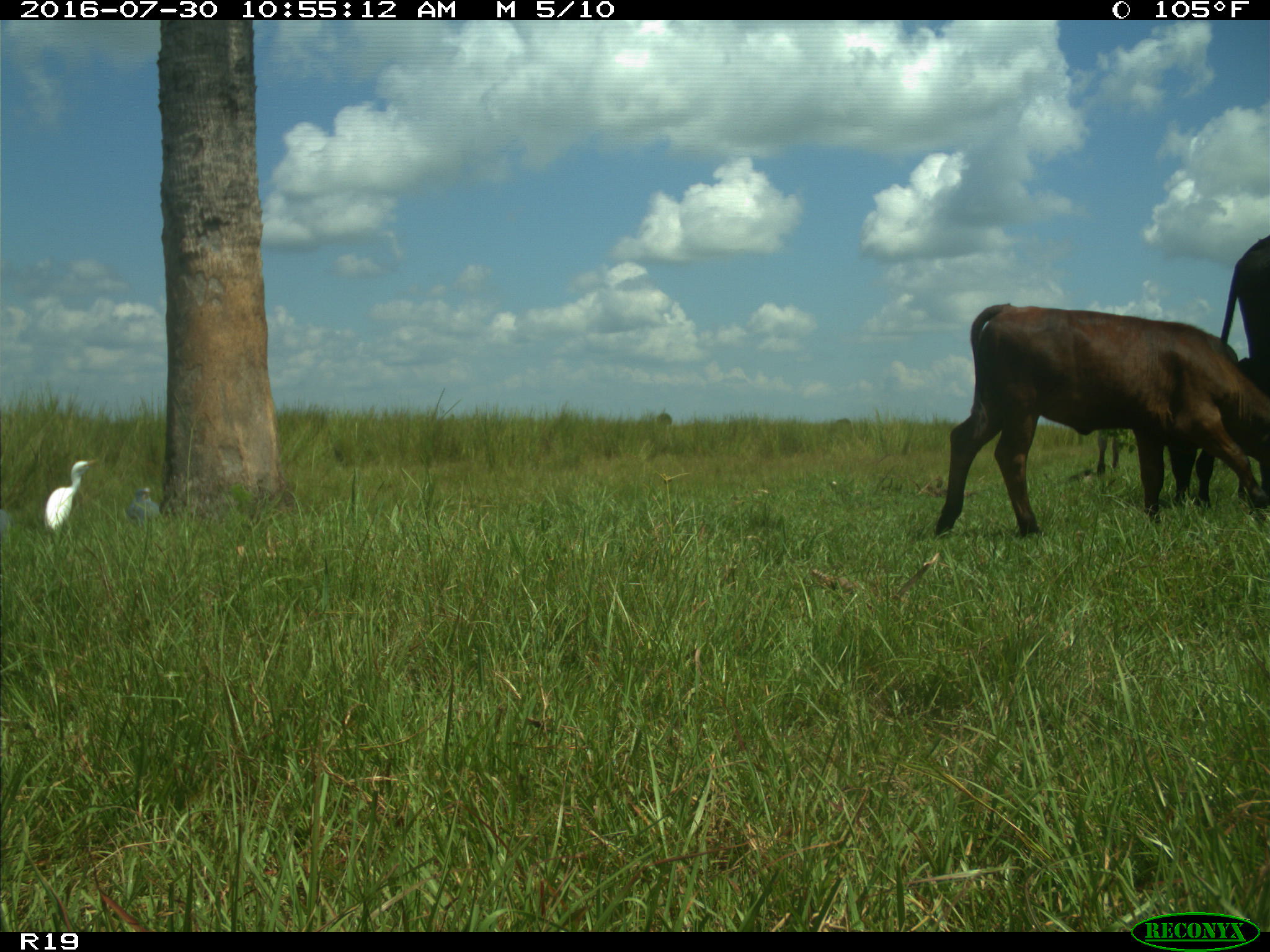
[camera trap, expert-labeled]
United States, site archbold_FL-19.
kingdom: Animalia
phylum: Chordata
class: Mammalia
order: Artiodactyla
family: Bovidae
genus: Bos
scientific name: Bos taurus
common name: domestic cow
Bos taurus (domestic cow).